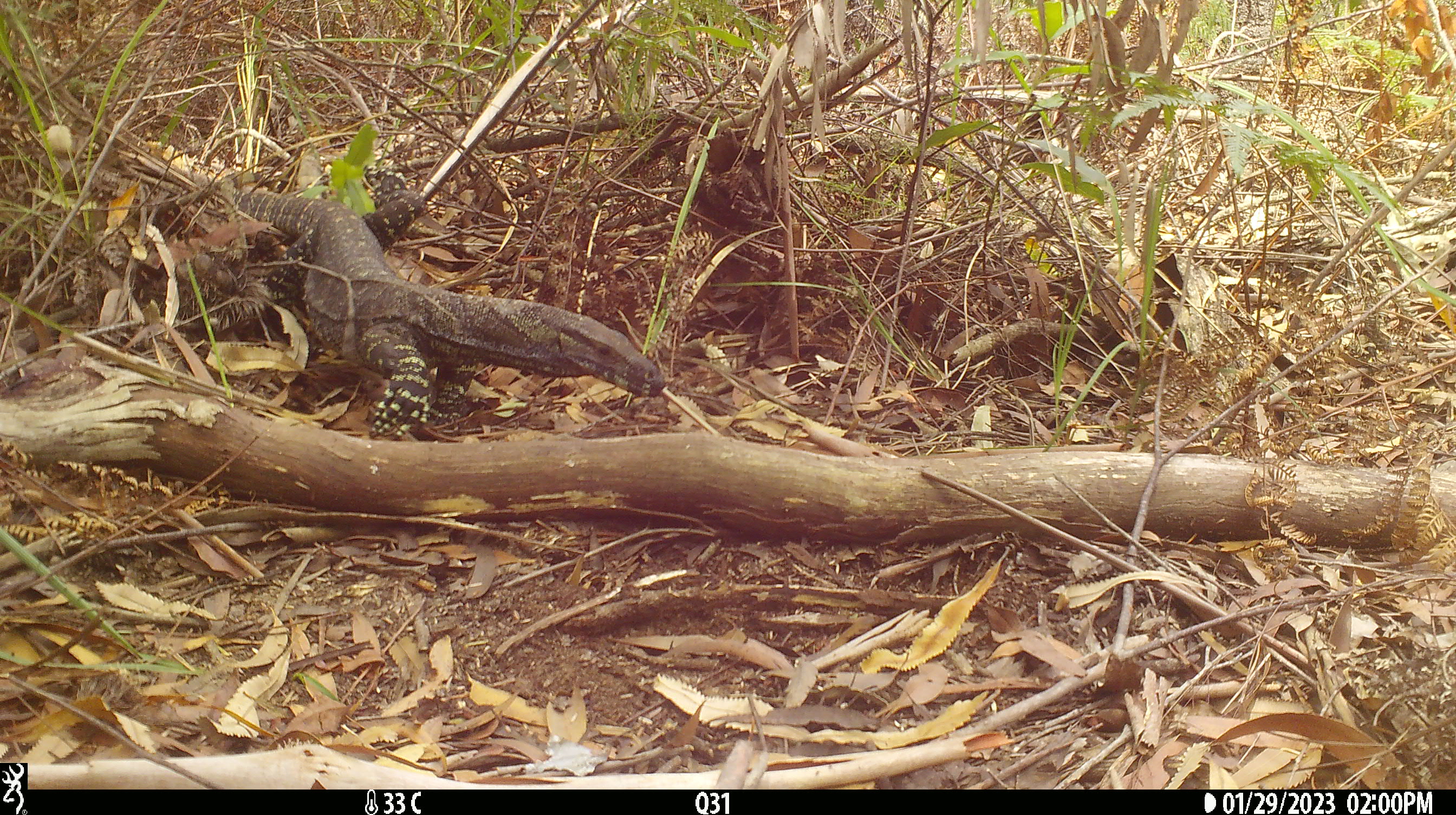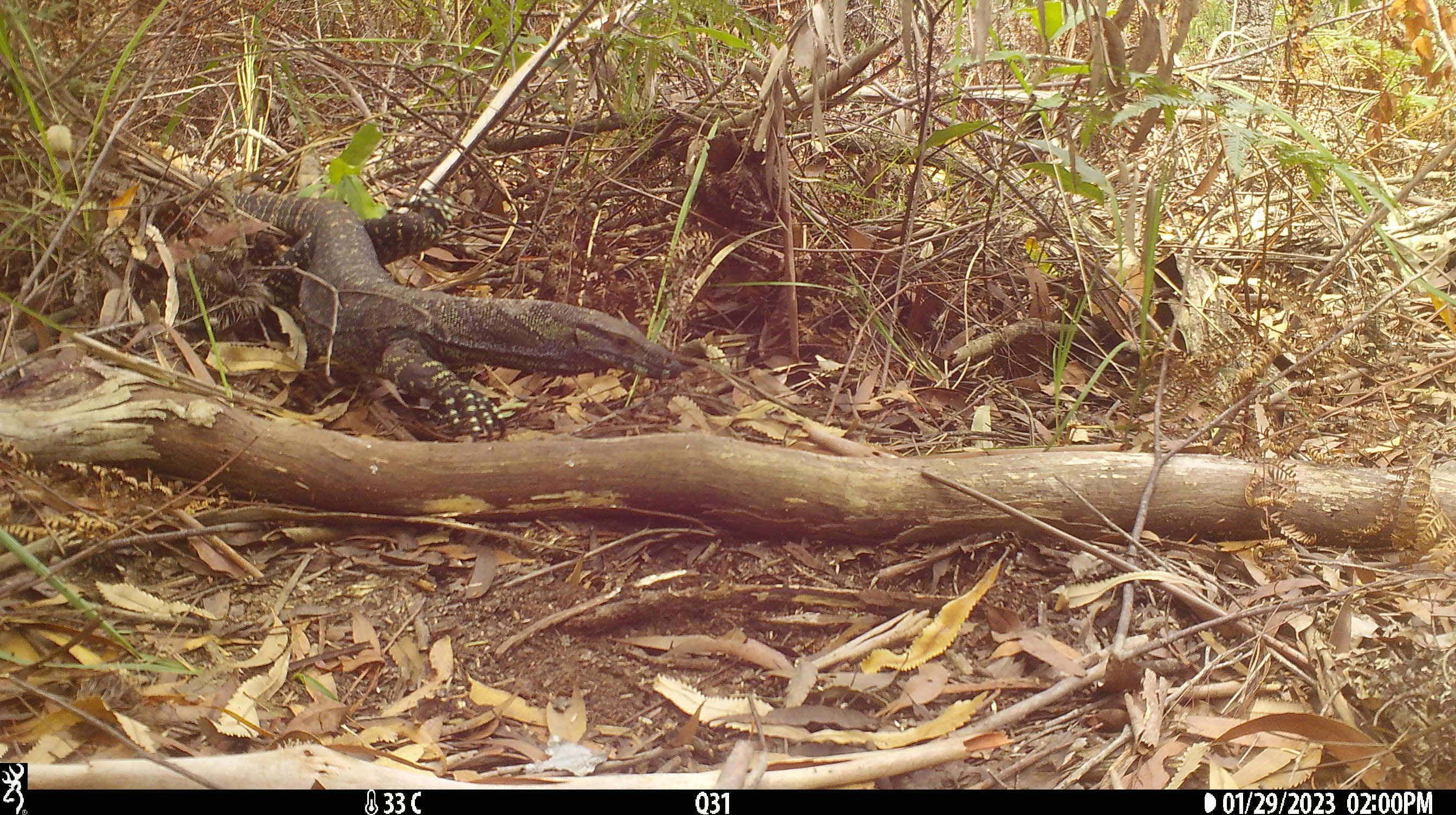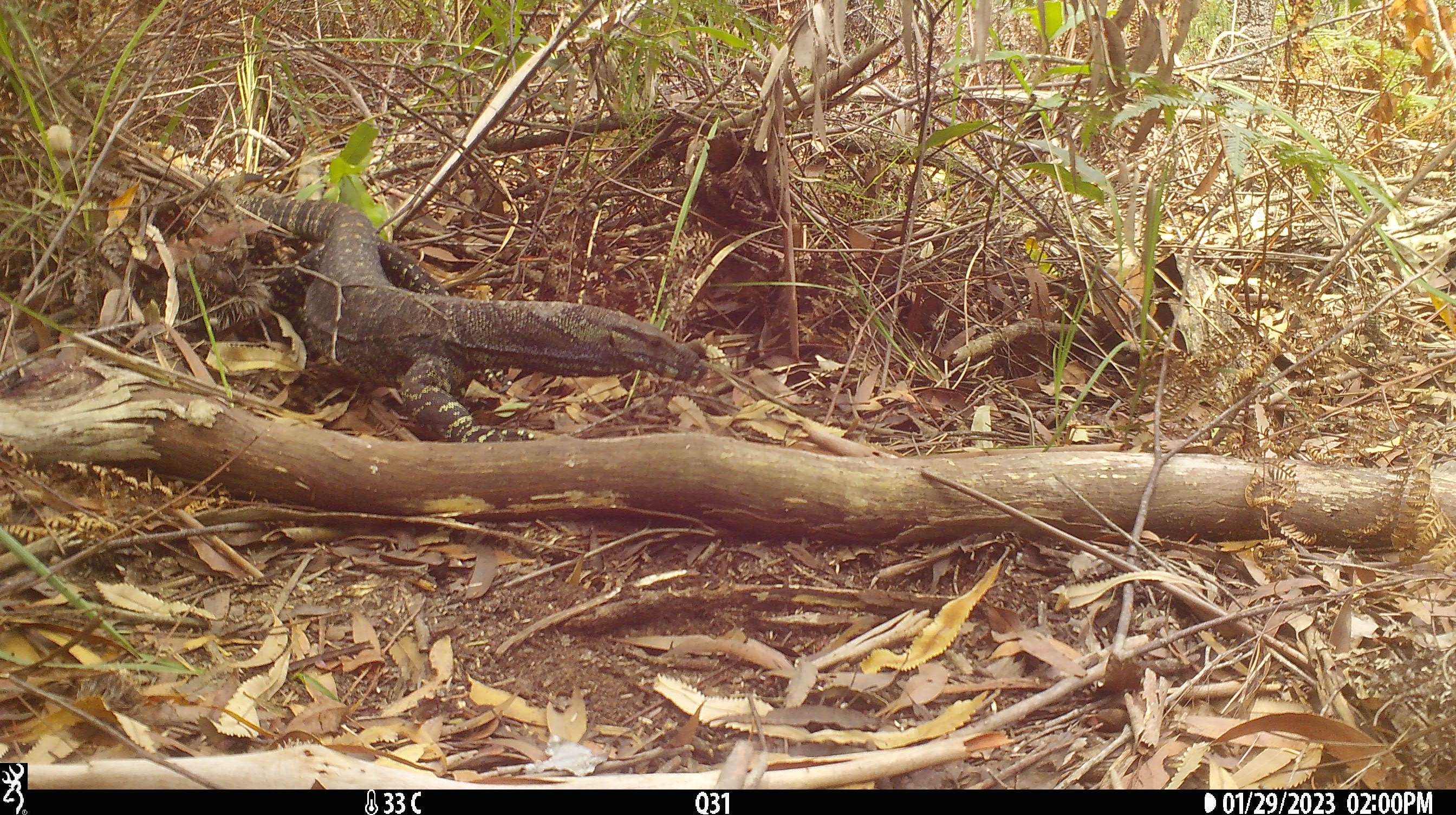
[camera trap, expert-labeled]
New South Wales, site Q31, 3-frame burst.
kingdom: Animalia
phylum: Chordata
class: Reptilia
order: Squamata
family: Varanidae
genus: Varanus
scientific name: Varanus varius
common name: lace monitor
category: goanna